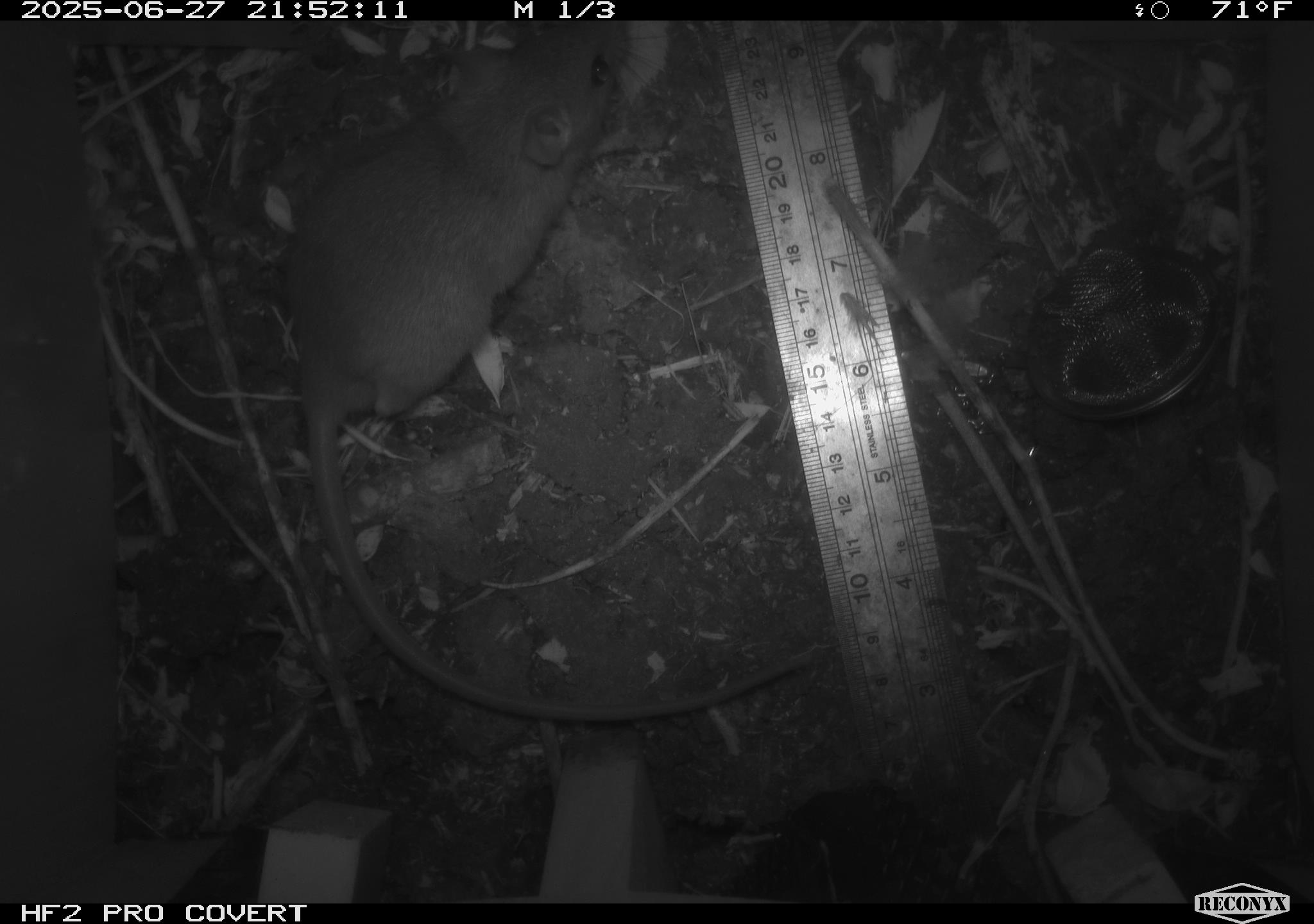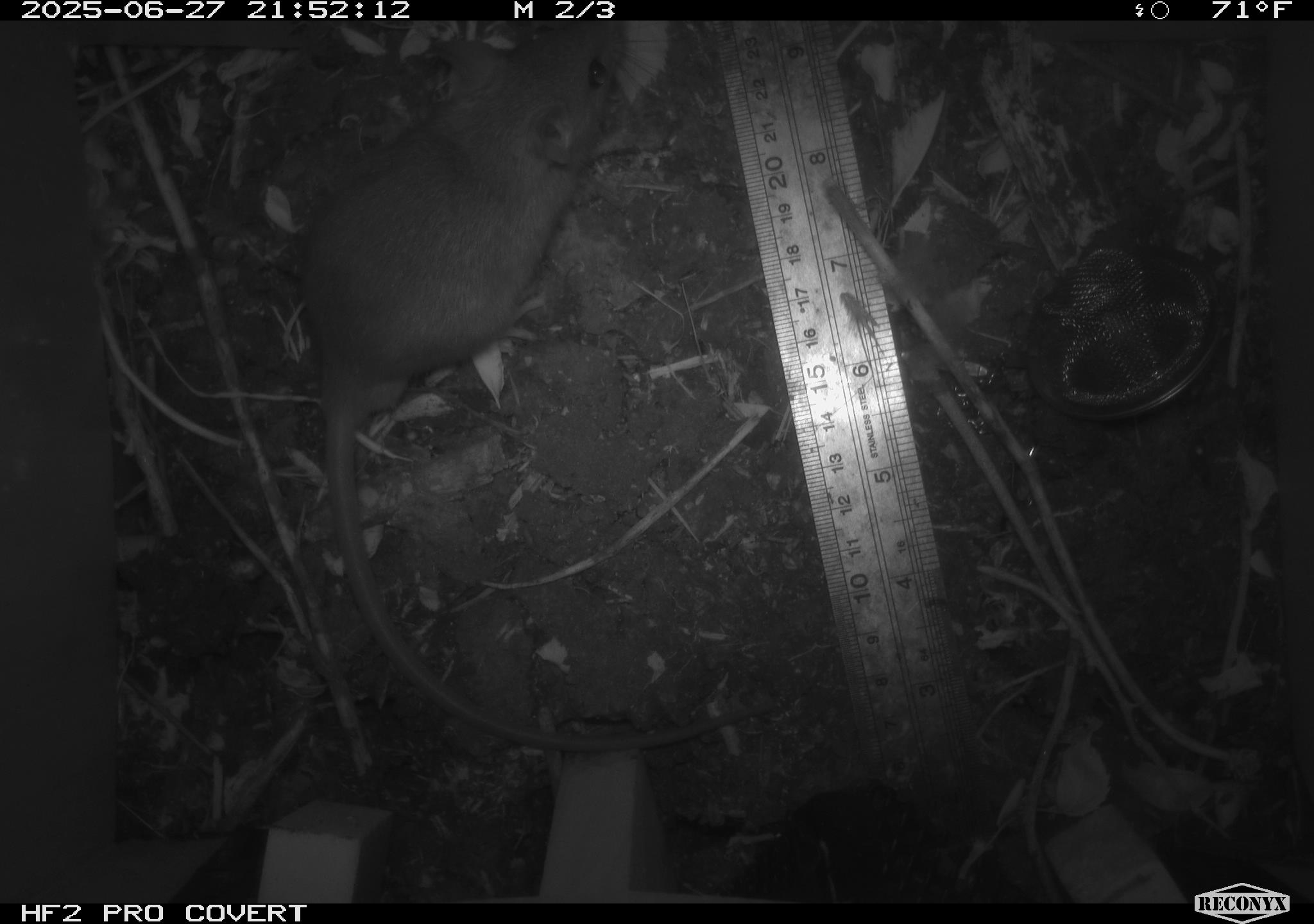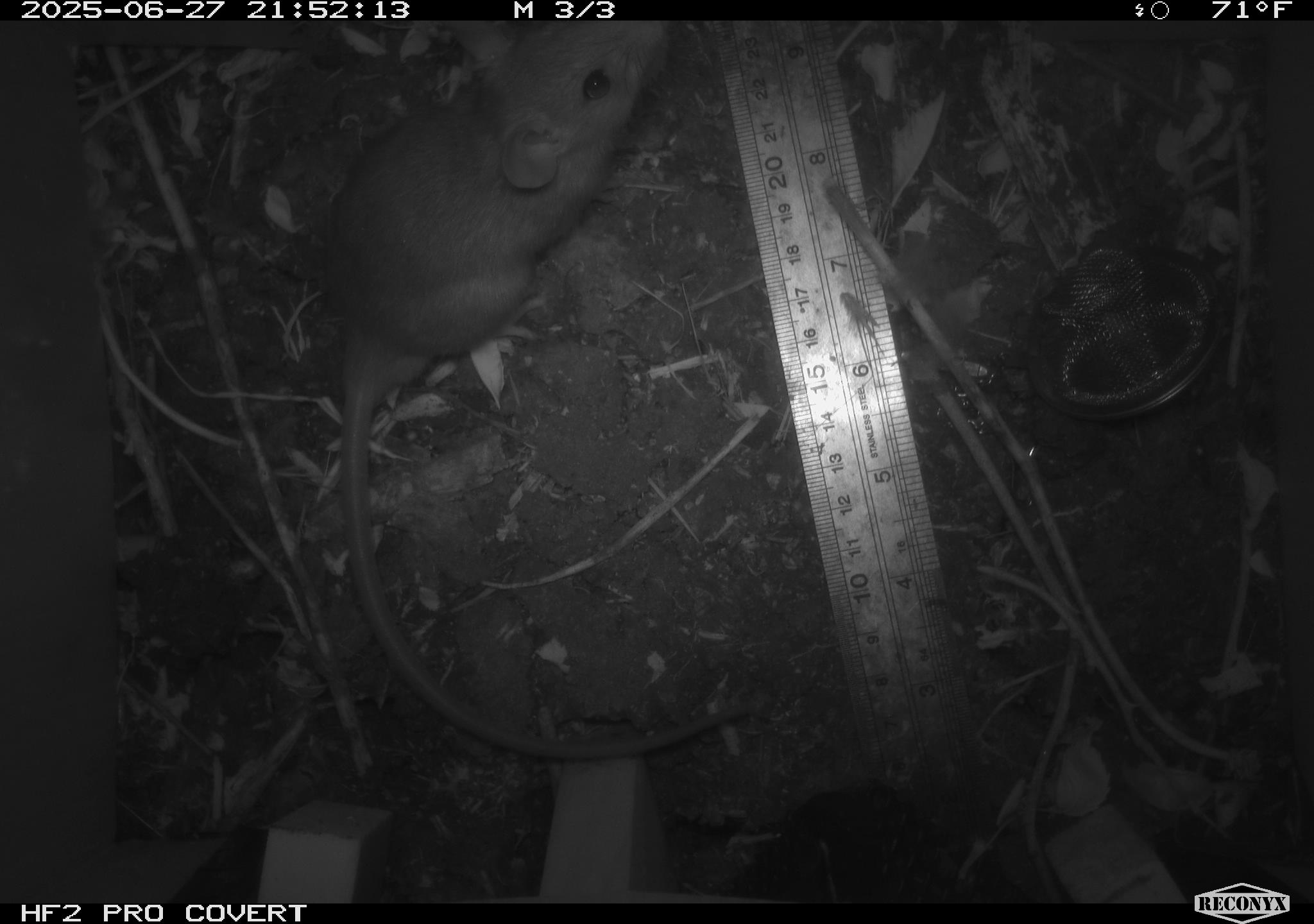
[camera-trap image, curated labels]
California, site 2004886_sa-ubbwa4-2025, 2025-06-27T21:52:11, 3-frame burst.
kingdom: Animalia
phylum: Chordata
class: Mammalia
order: Rodentia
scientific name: Rodentia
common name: rodent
Rodent (Rodentia).